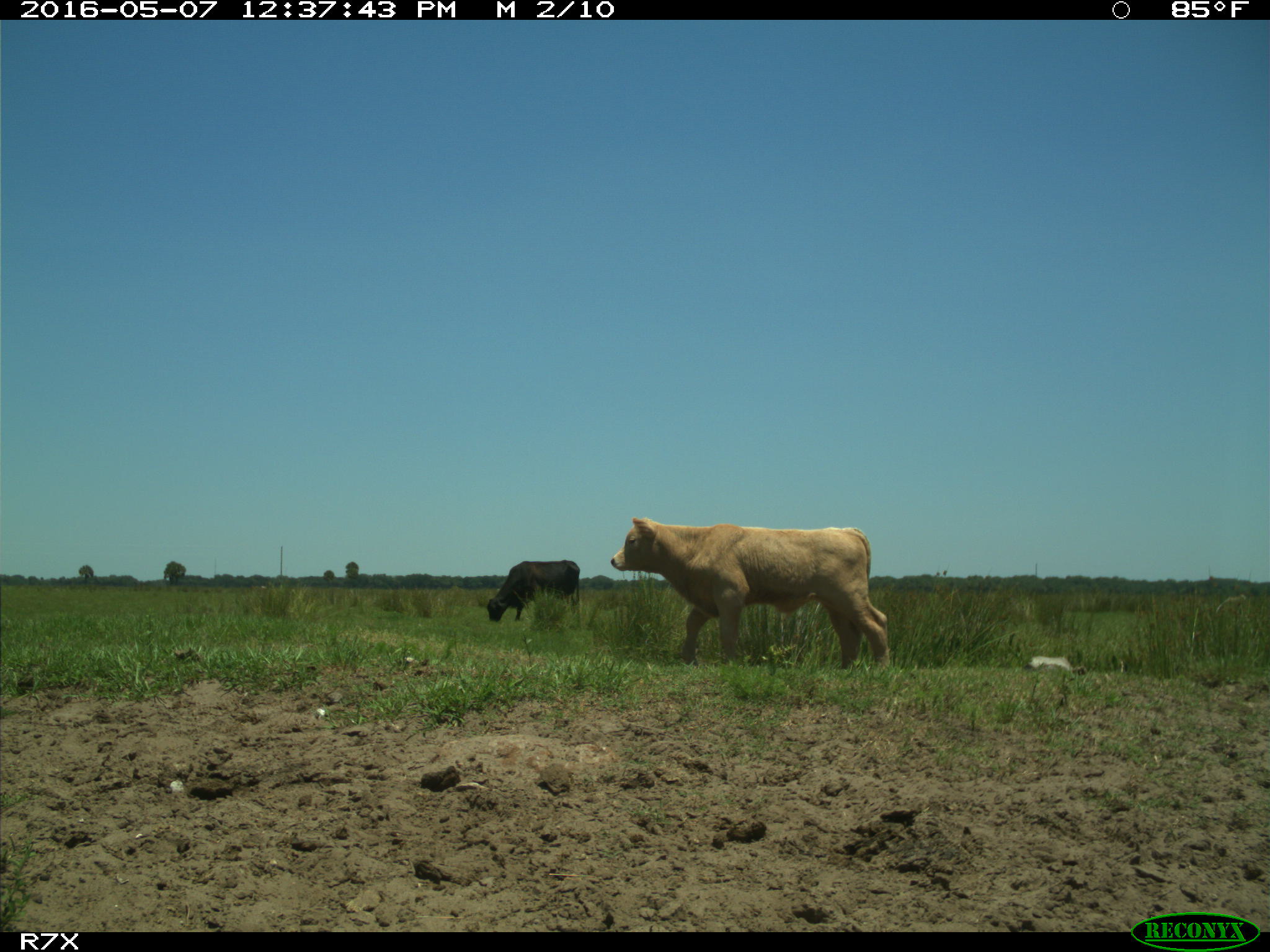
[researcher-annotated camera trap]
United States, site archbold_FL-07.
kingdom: Animalia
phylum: Chordata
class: Mammalia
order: Artiodactyla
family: Bovidae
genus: Bos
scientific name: Bos taurus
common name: domestic cow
Bos taurus (domestic cow).